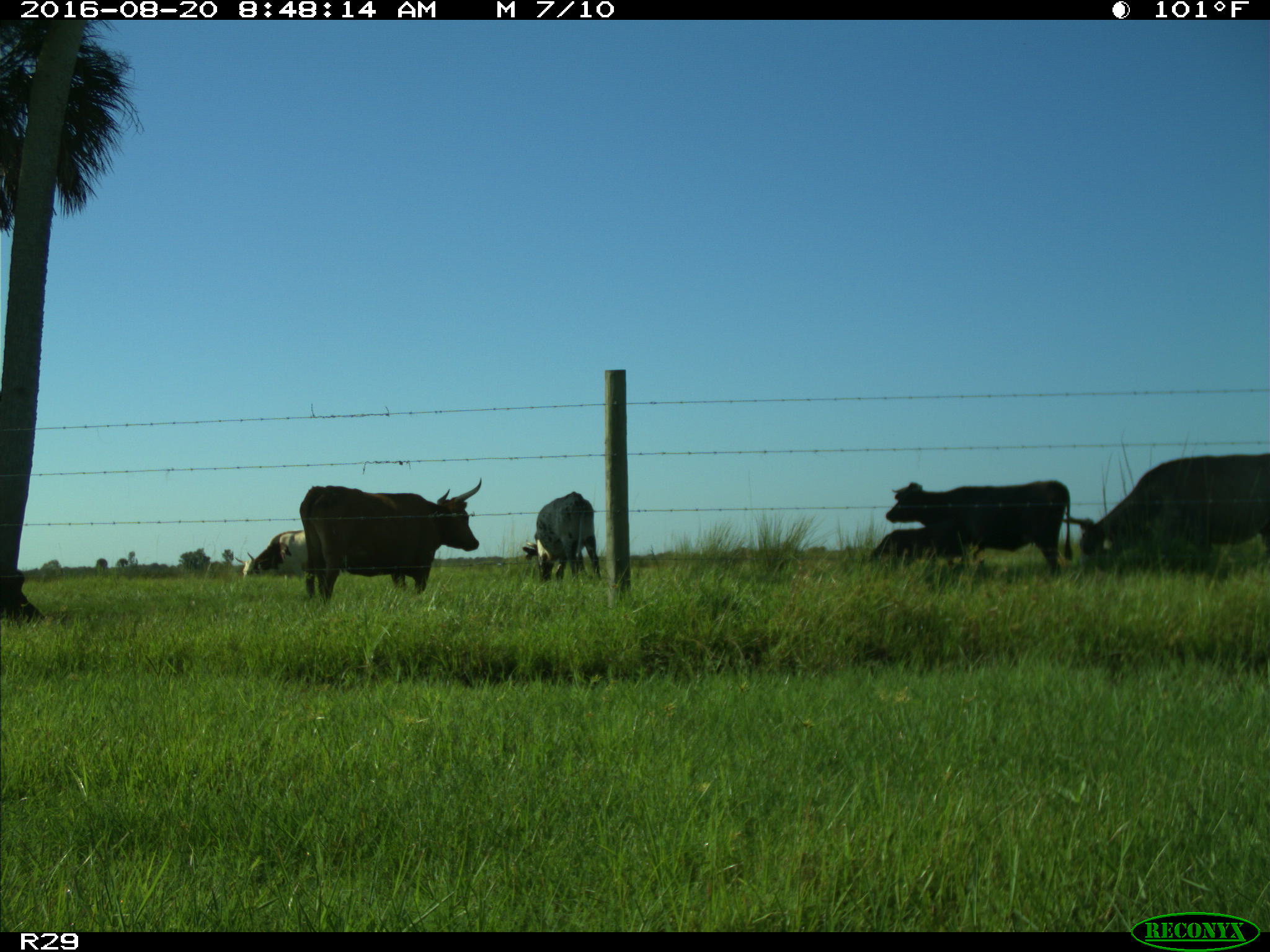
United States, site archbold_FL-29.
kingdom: Animalia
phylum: Chordata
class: Mammalia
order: Artiodactyla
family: Bovidae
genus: Bos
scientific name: Bos taurus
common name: domestic cow